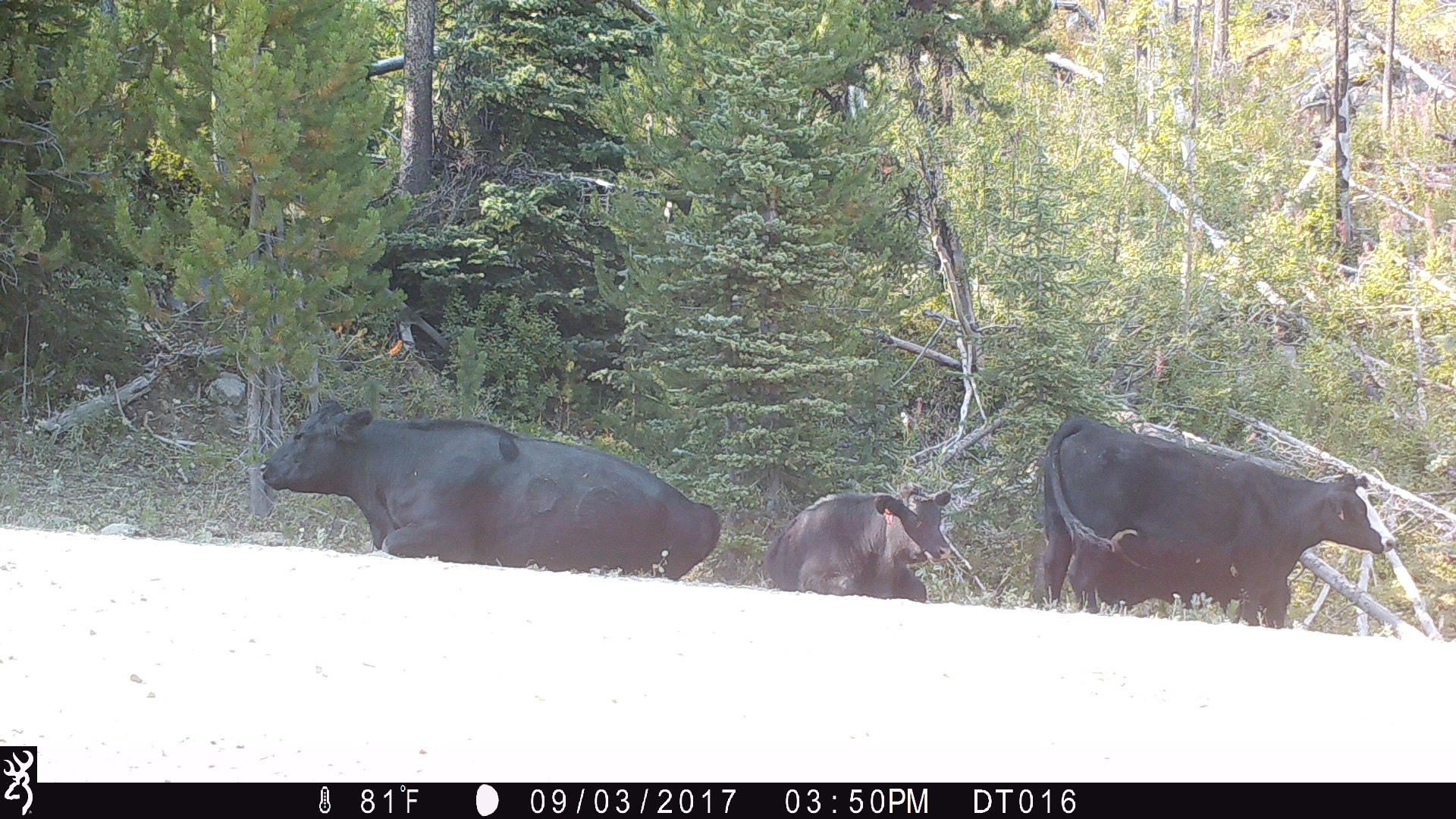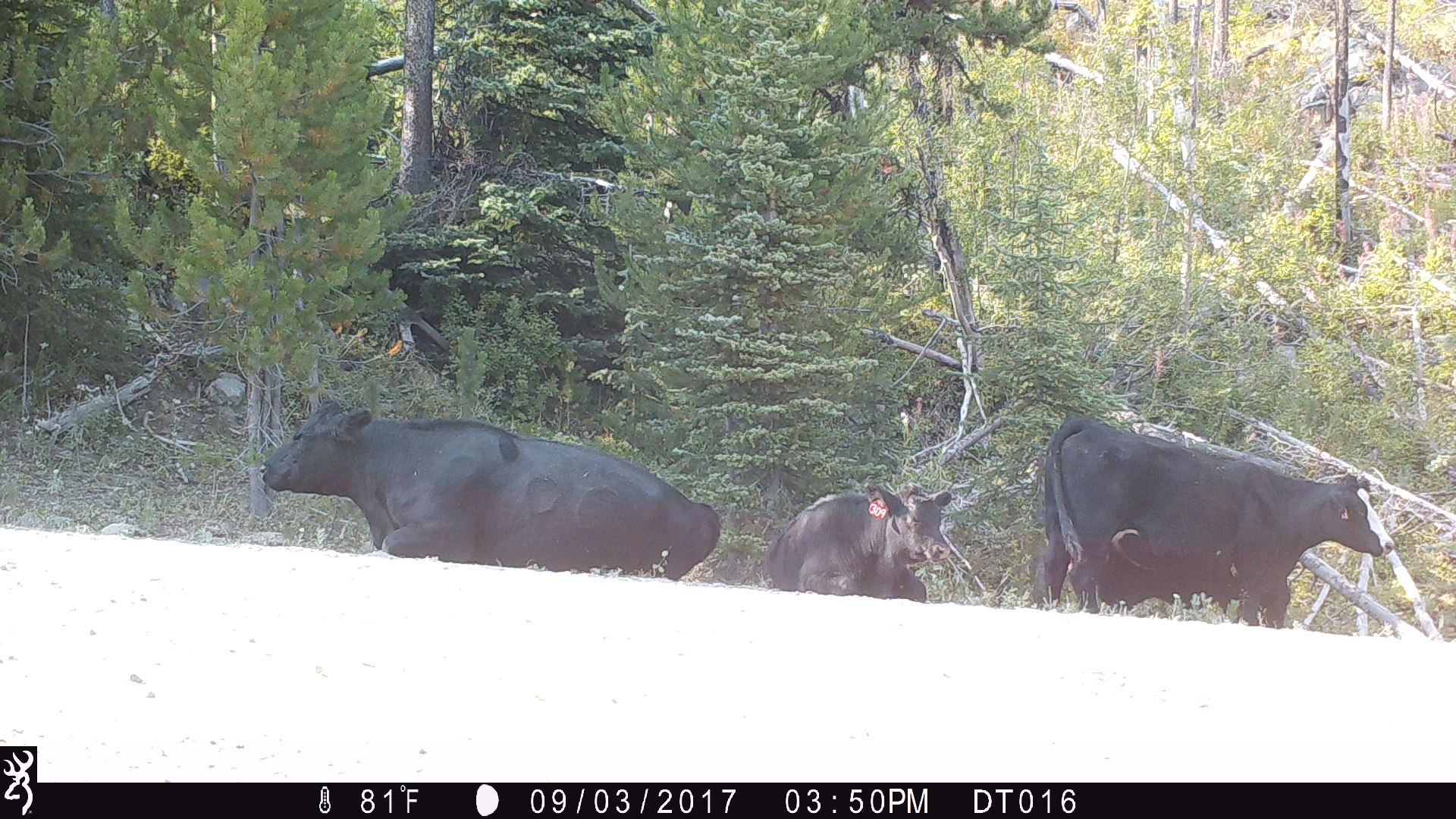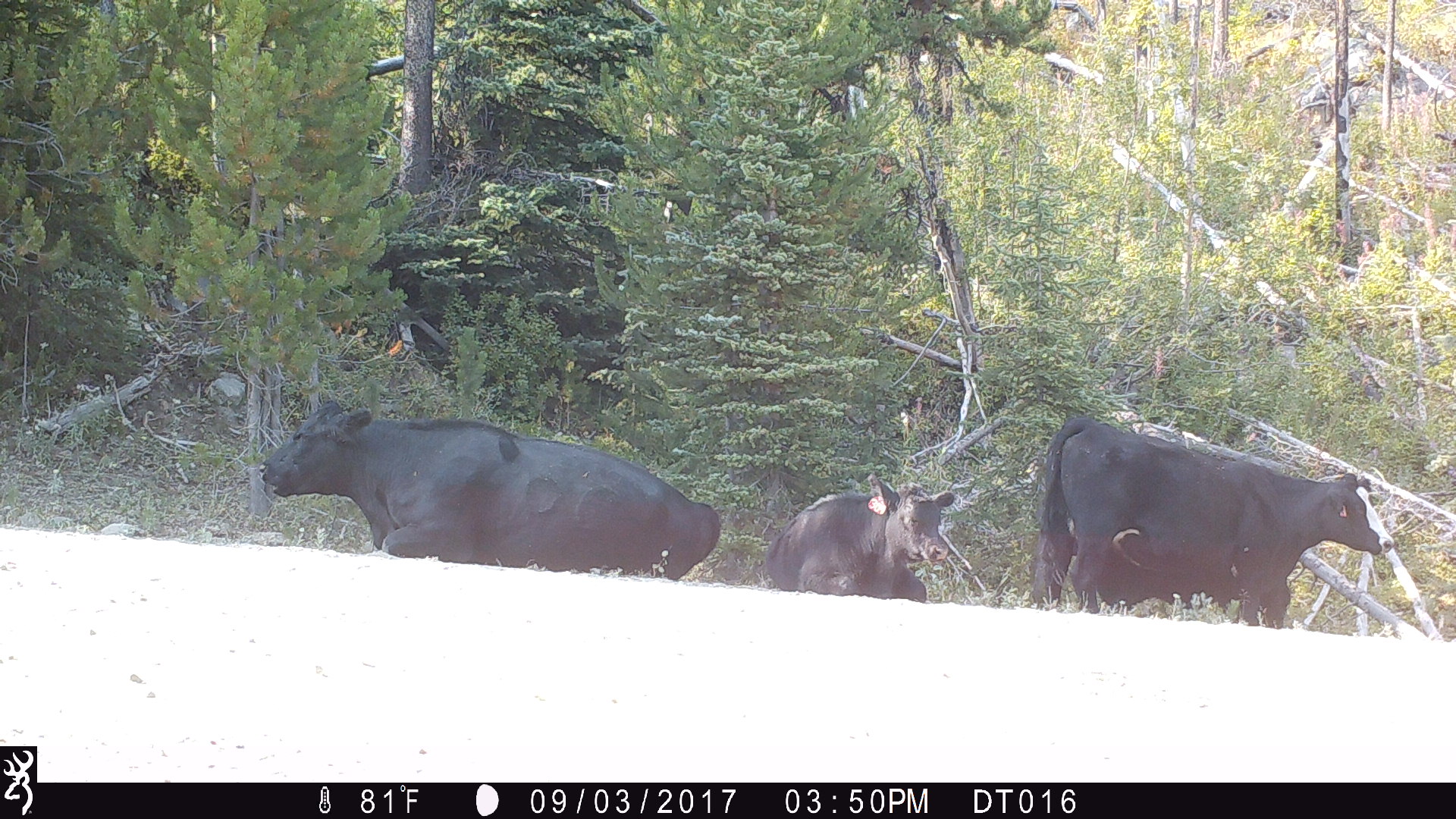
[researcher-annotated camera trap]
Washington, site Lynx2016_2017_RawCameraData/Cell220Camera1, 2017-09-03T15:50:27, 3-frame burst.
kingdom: Animalia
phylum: Chordata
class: Mammalia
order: Artiodactyla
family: Bovidae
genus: Bos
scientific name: Bos taurus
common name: domestic cattle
Domestic cattle (Bos taurus). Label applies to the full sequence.